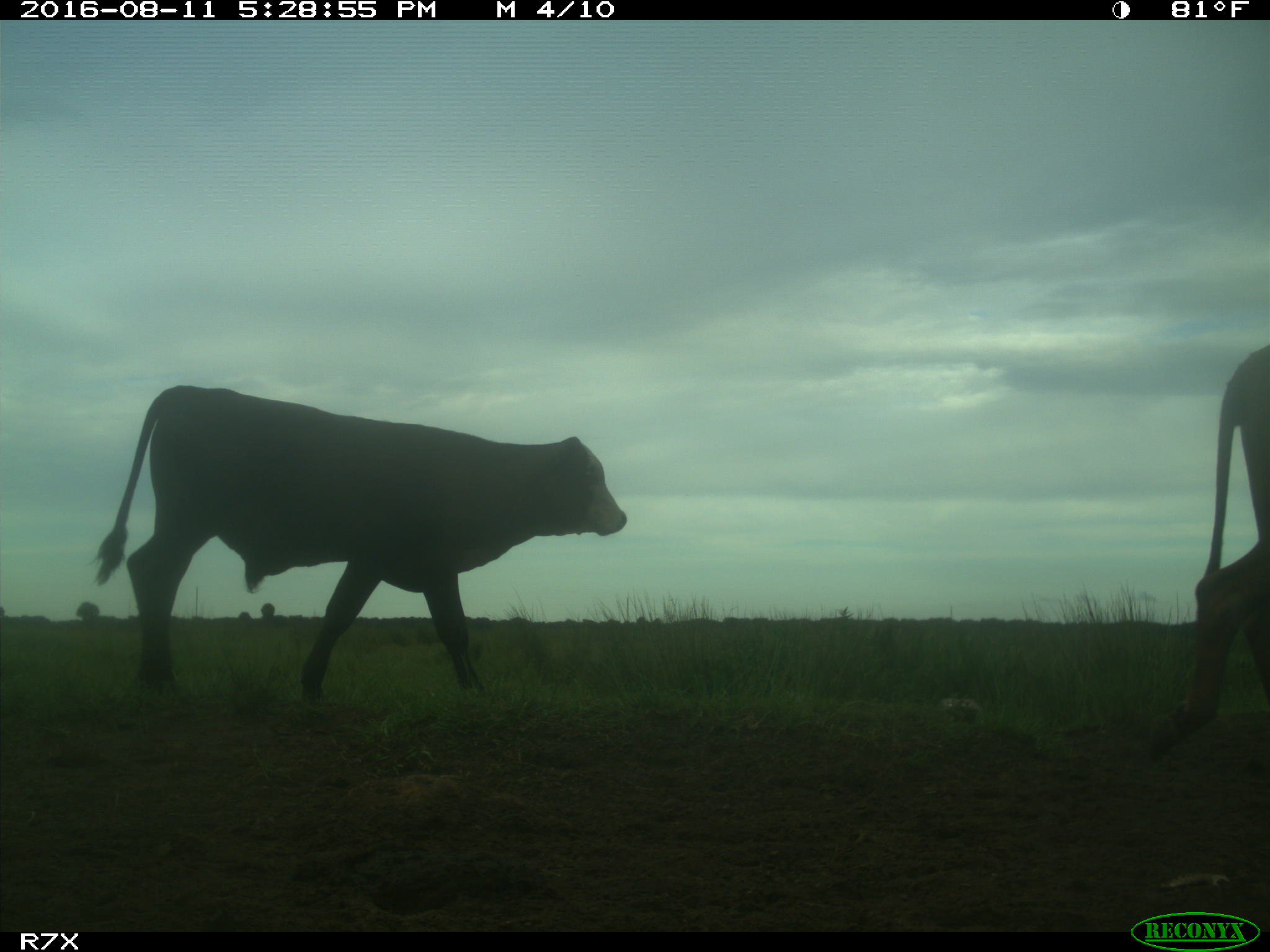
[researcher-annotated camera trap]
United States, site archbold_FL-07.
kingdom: Animalia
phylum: Chordata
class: Mammalia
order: Artiodactyla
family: Bovidae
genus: Bos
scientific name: Bos taurus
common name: domestic cow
Bos taurus (domestic cow).